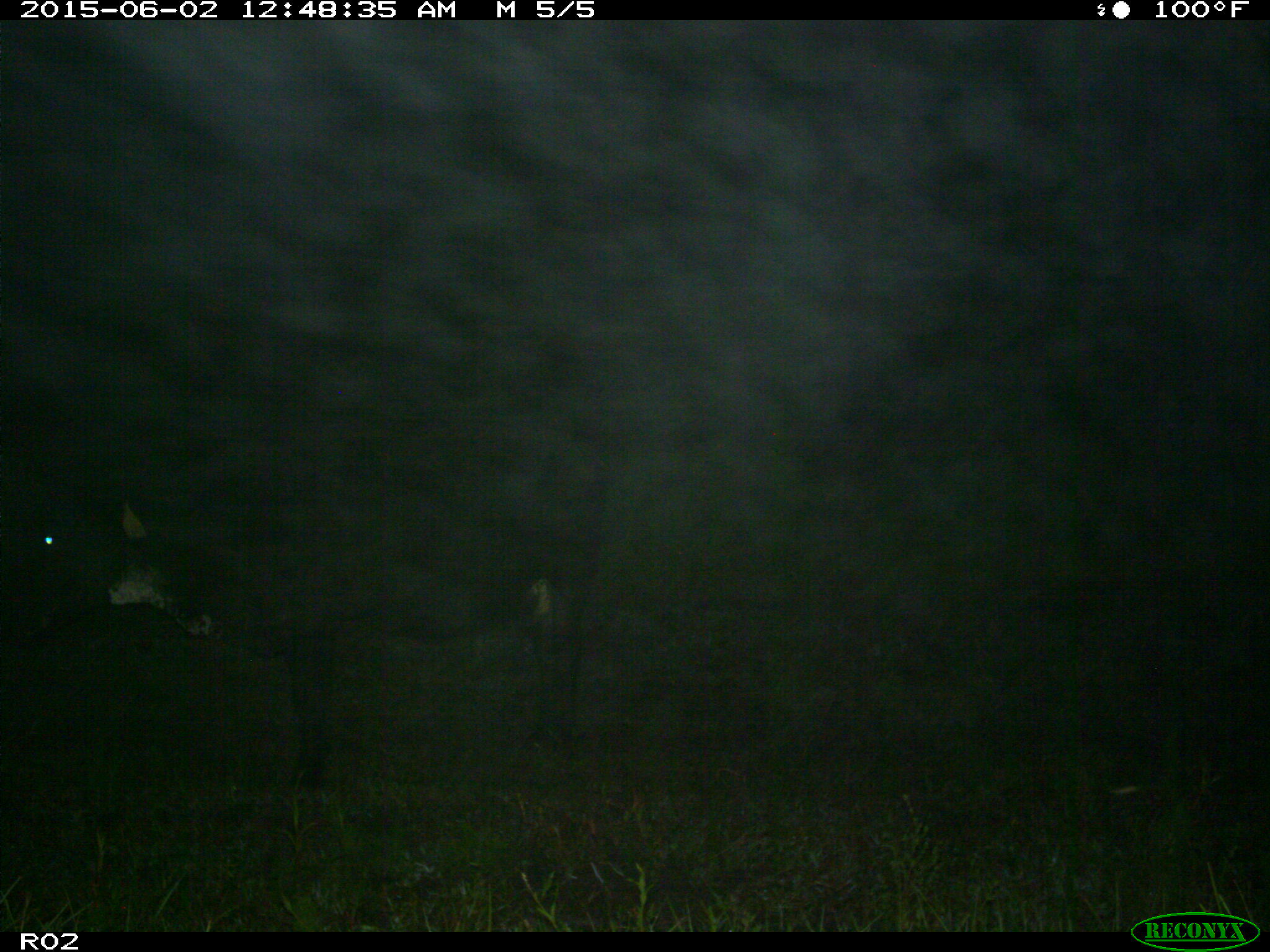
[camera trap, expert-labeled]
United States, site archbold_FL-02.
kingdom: Animalia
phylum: Chordata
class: Mammalia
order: Artiodactyla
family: Bovidae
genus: Bos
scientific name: Bos taurus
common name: domestic cow